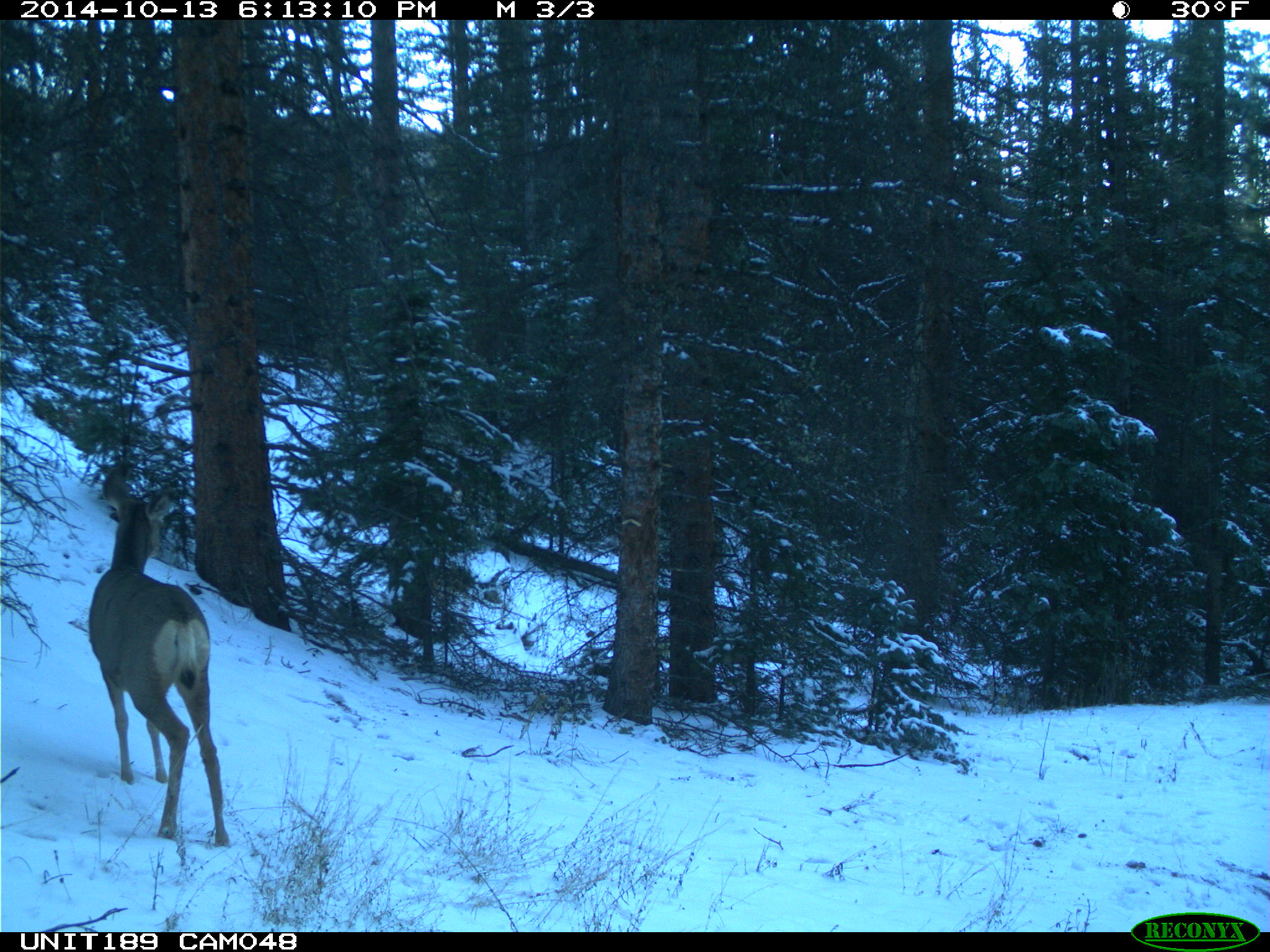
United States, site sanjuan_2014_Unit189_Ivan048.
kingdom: Animalia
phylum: Chordata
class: Mammalia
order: Artiodactyla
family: Cervidae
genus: Odocoileus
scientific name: Odocoileus hemionus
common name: mule deer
Odocoileus hemionus (mule deer).